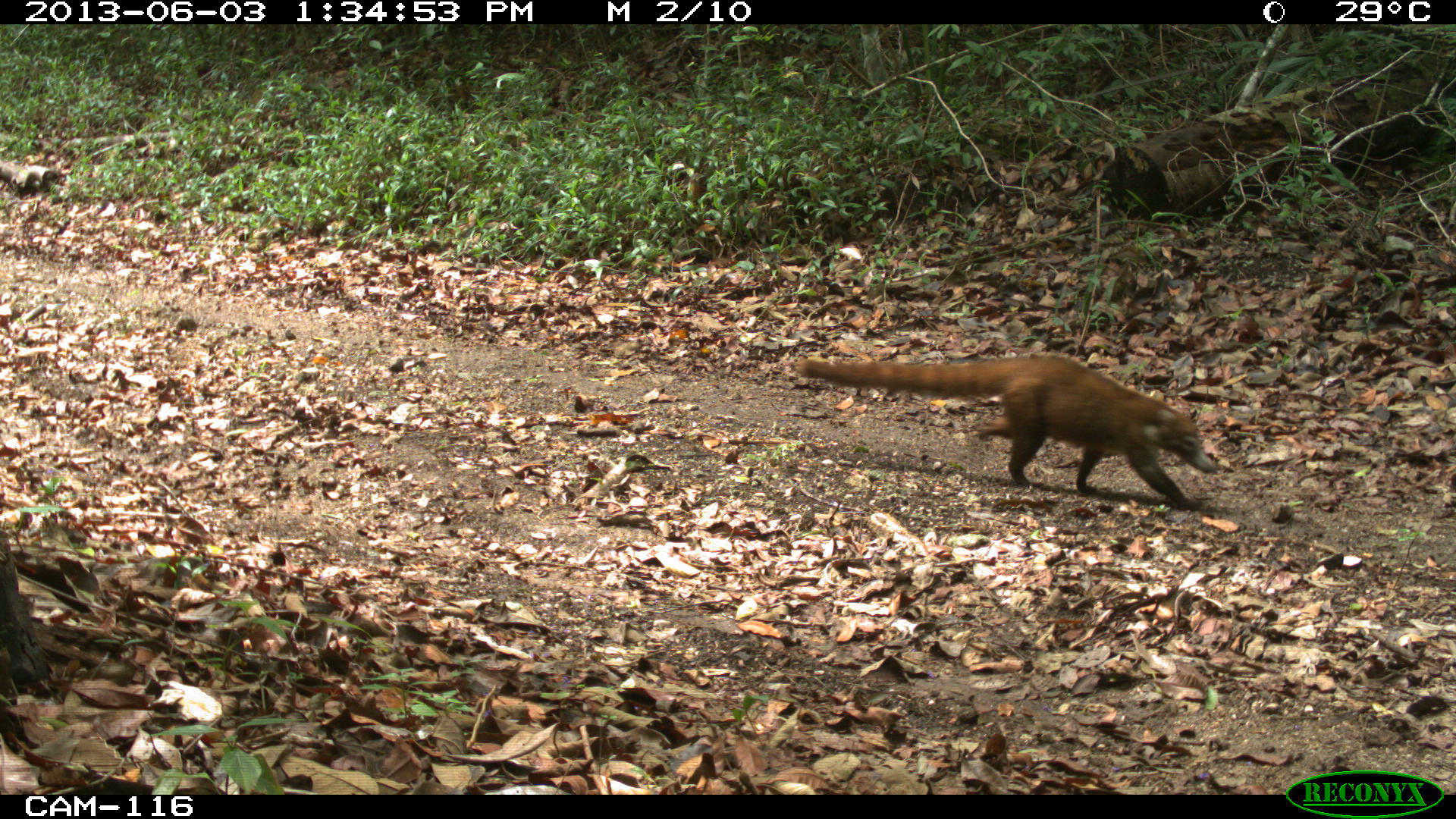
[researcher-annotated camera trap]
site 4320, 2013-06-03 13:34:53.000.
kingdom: Animalia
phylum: Chordata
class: Mammalia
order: Carnivora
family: Procyonidae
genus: Nasua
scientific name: Nasua narica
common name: white-nosed coati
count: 1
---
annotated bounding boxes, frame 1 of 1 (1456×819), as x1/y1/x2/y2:
nasua narica: 791/347/1222/511